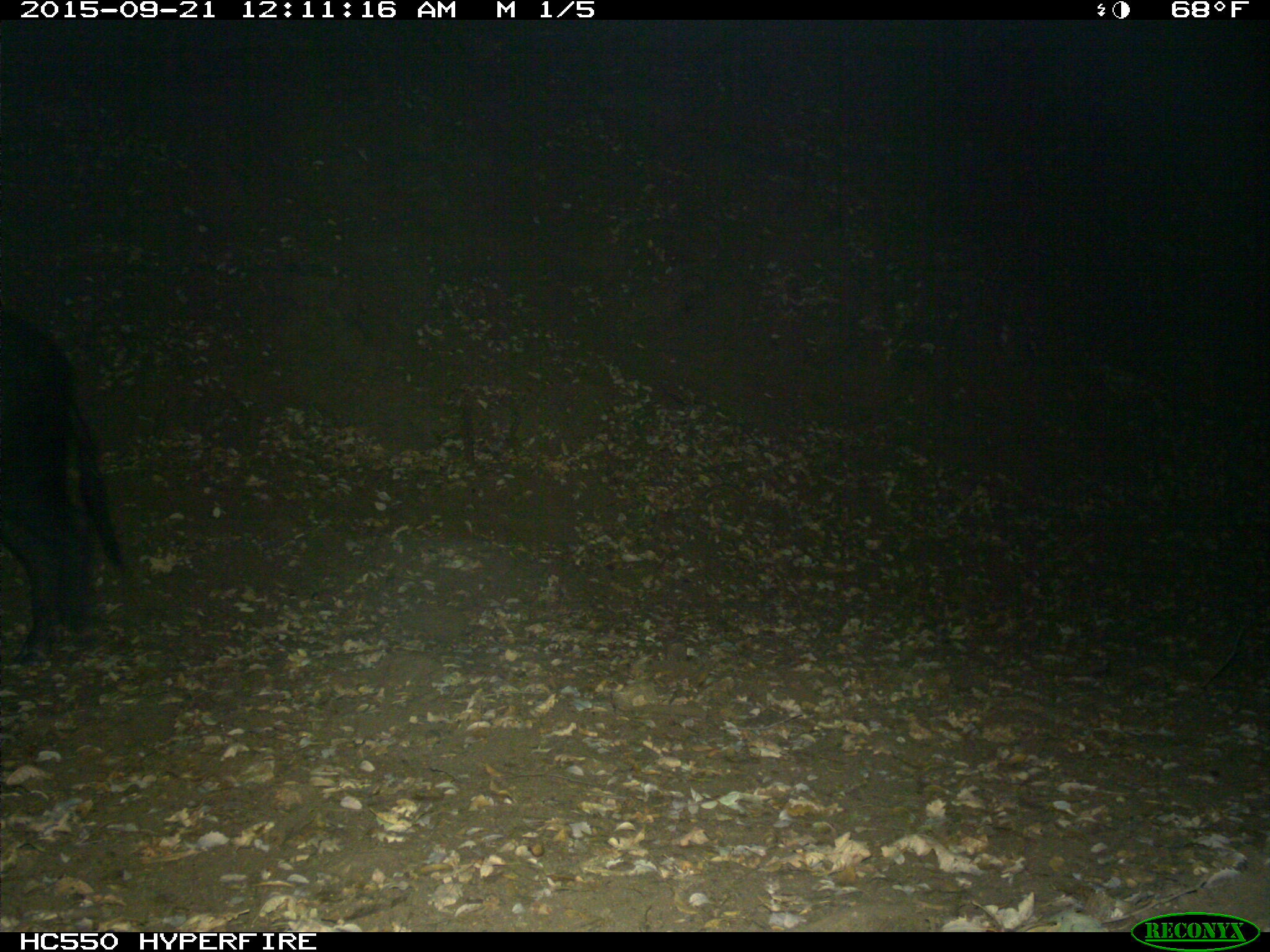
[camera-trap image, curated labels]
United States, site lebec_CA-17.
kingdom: Animalia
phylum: Chordata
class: Mammalia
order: Artiodactyla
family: Suidae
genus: Sus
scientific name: Sus scrofa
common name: wild boar